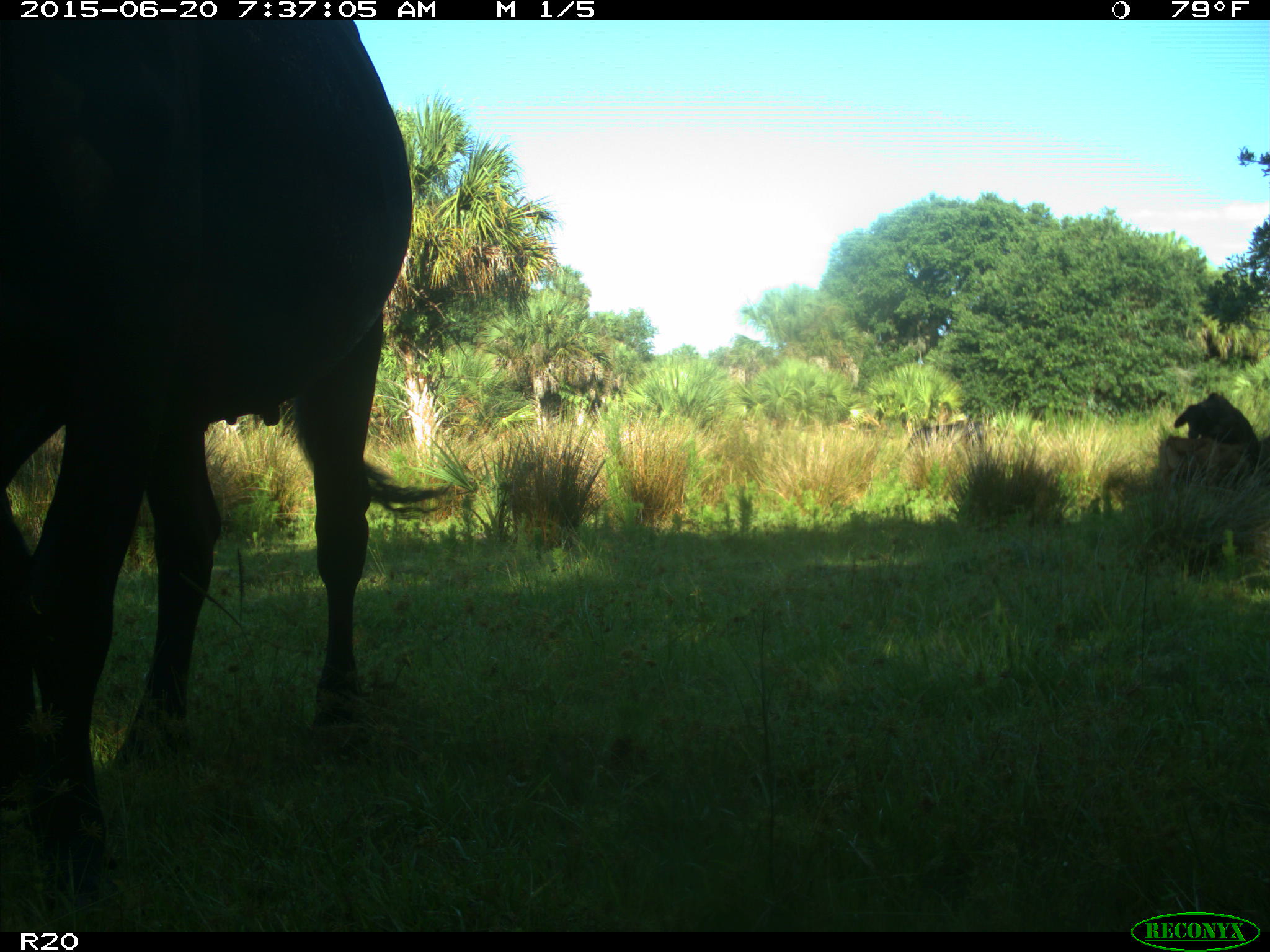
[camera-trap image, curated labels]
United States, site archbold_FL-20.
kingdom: Animalia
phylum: Chordata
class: Mammalia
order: Artiodactyla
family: Bovidae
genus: Bos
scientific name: Bos taurus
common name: domestic cow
Bos taurus (domestic cow).